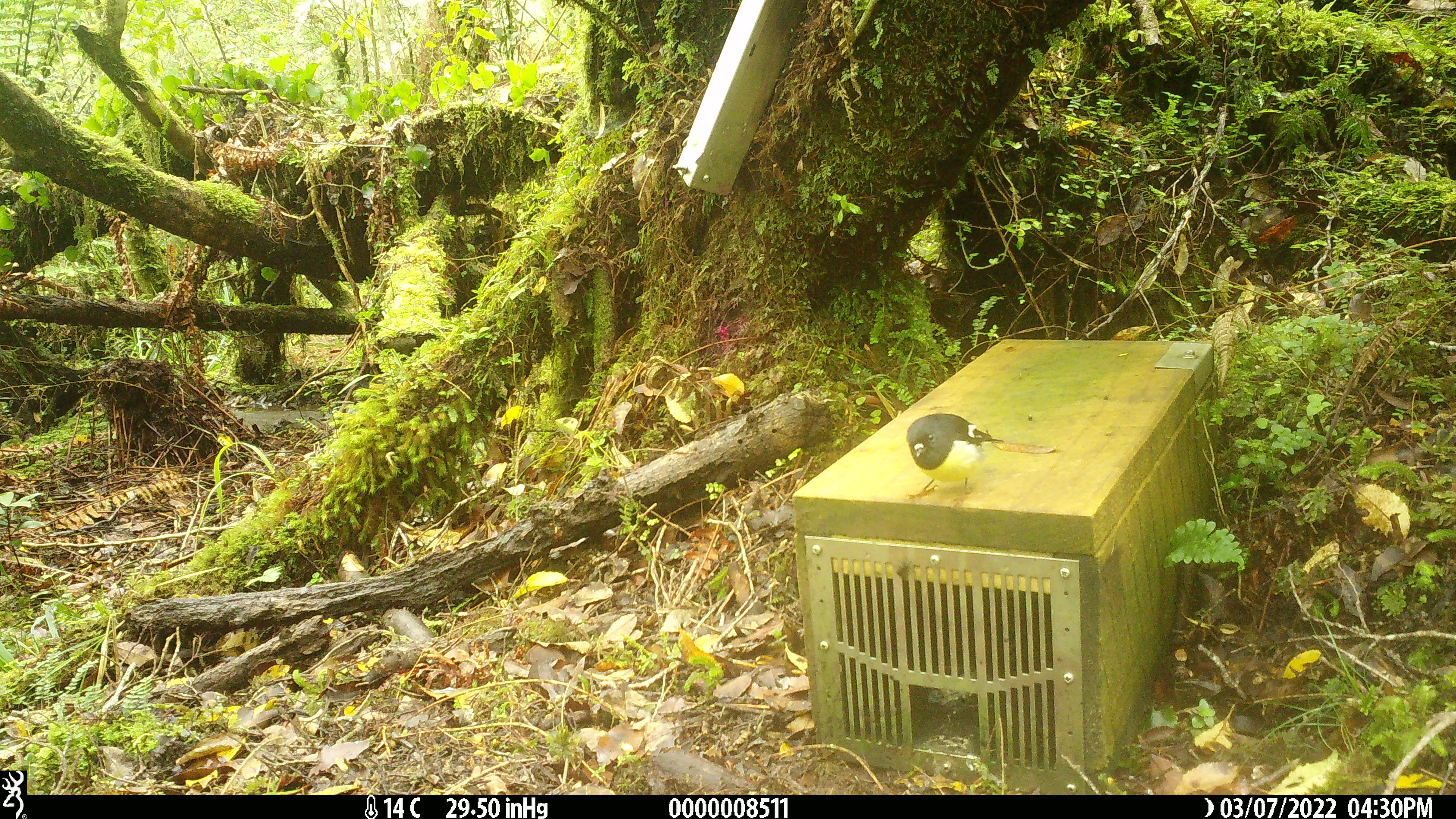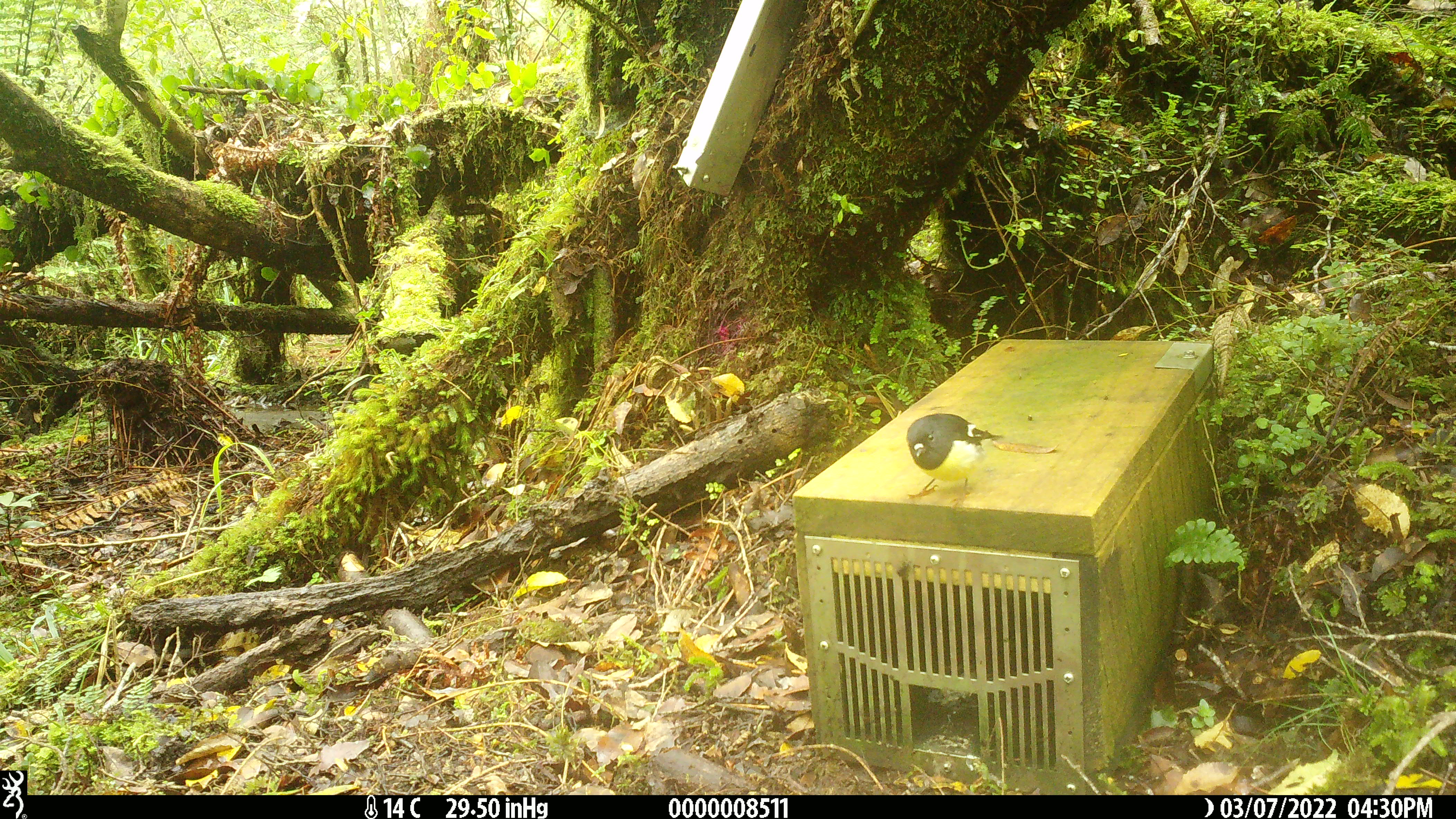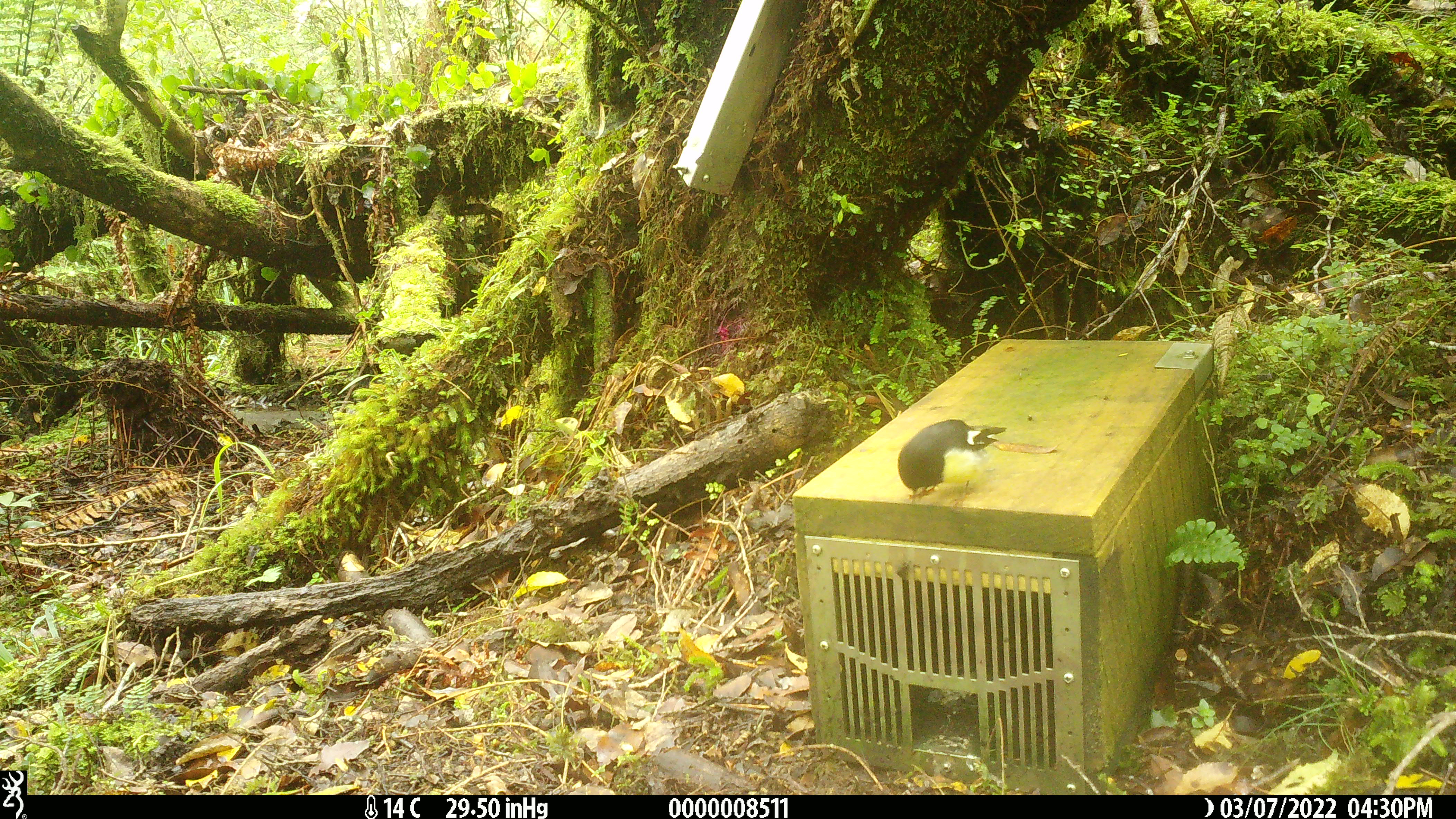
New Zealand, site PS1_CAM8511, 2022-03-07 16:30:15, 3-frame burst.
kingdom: Animalia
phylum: Chordata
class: Aves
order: Passeriformes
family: Petroicidae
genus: Petroica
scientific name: Petroica macrocephala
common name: tomtit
Tomtit (Petroica macrocephala).